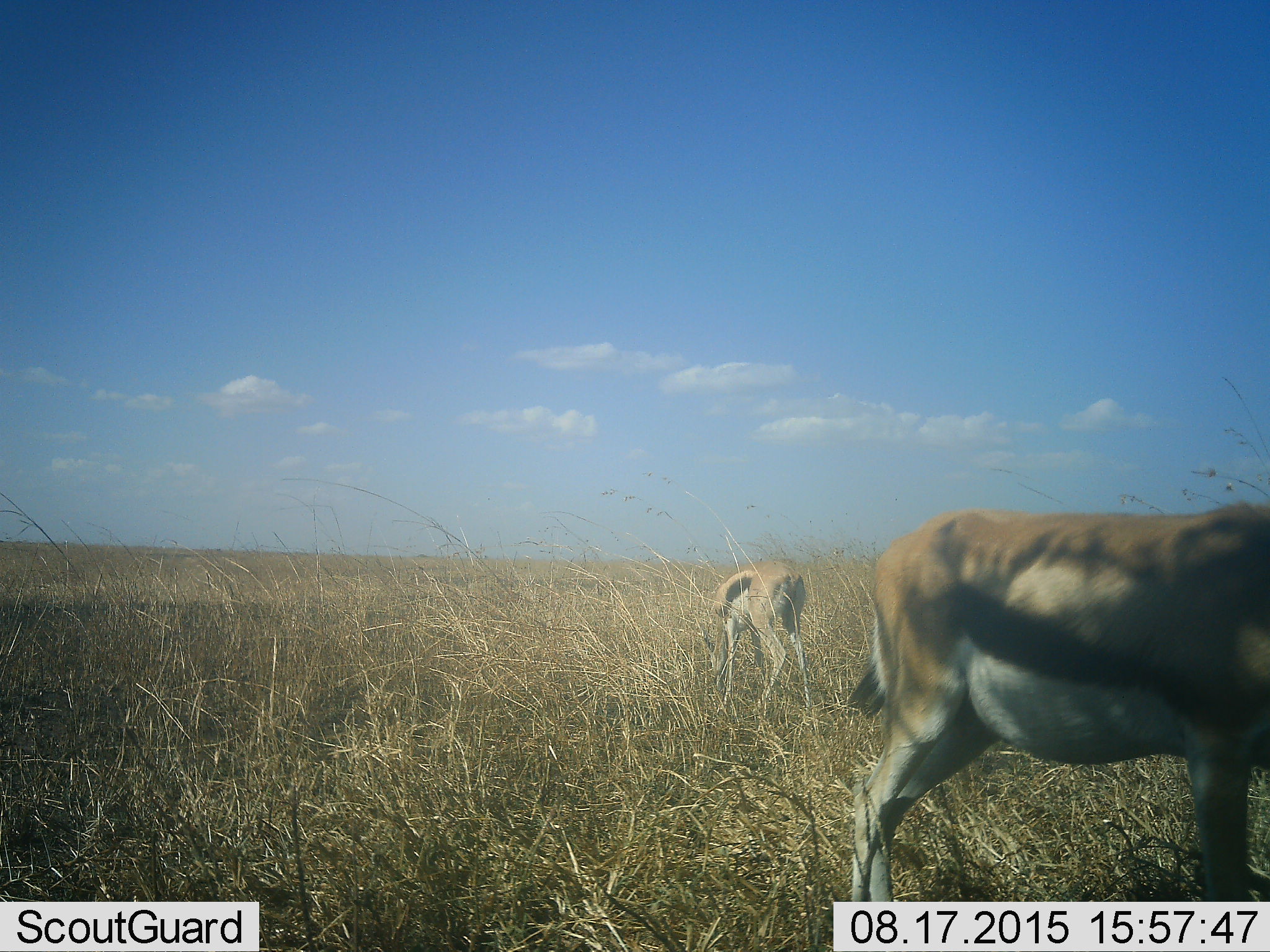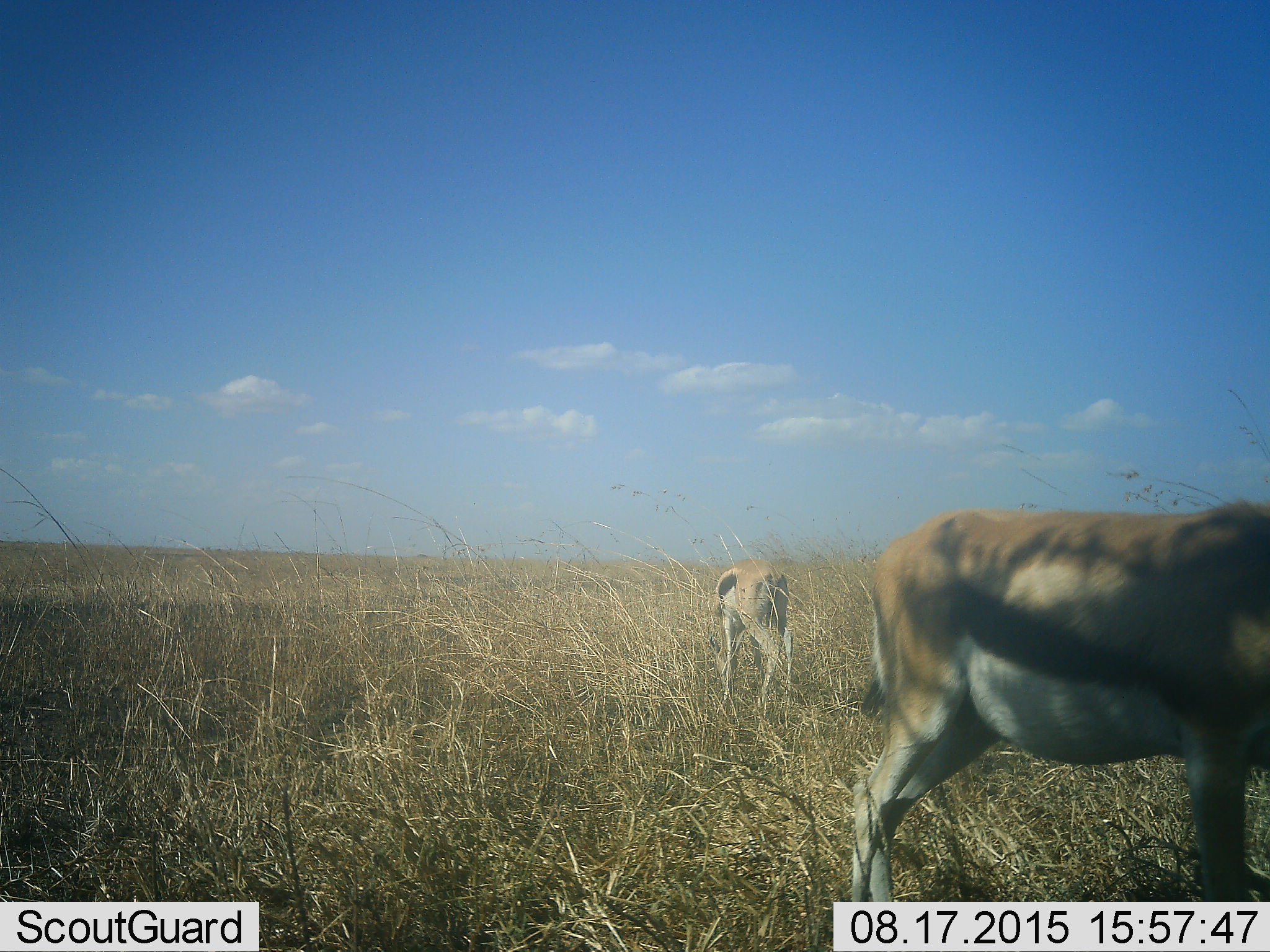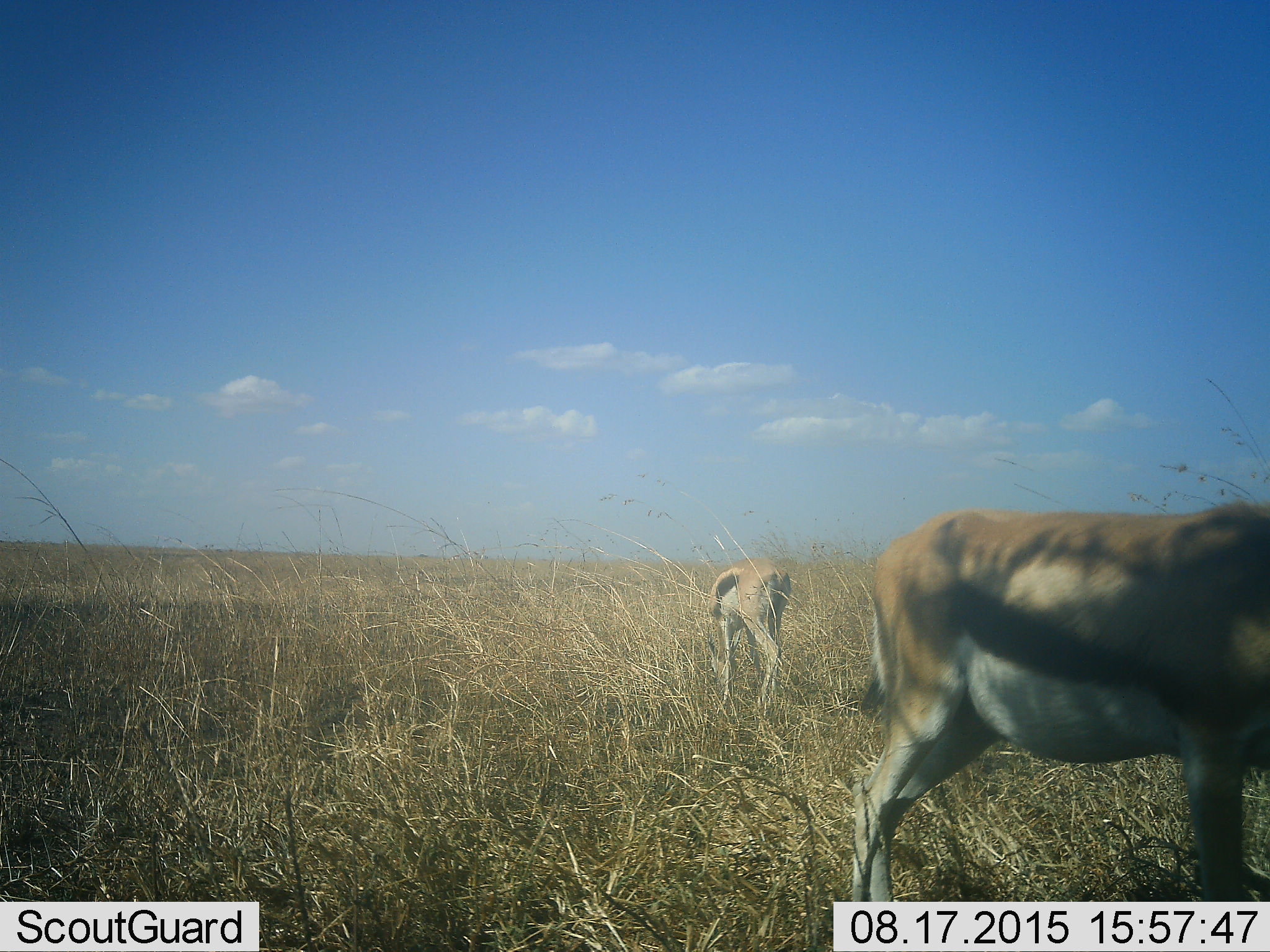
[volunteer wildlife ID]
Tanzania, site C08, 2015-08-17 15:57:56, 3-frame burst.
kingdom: Animalia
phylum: Chordata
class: Mammalia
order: Artiodactyla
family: Bovidae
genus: Eudorcas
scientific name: Eudorcas thomsonii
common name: thomson's gazelle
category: gazellethomsons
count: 2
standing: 35%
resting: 6%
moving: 12%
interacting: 6%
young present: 6%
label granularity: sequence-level